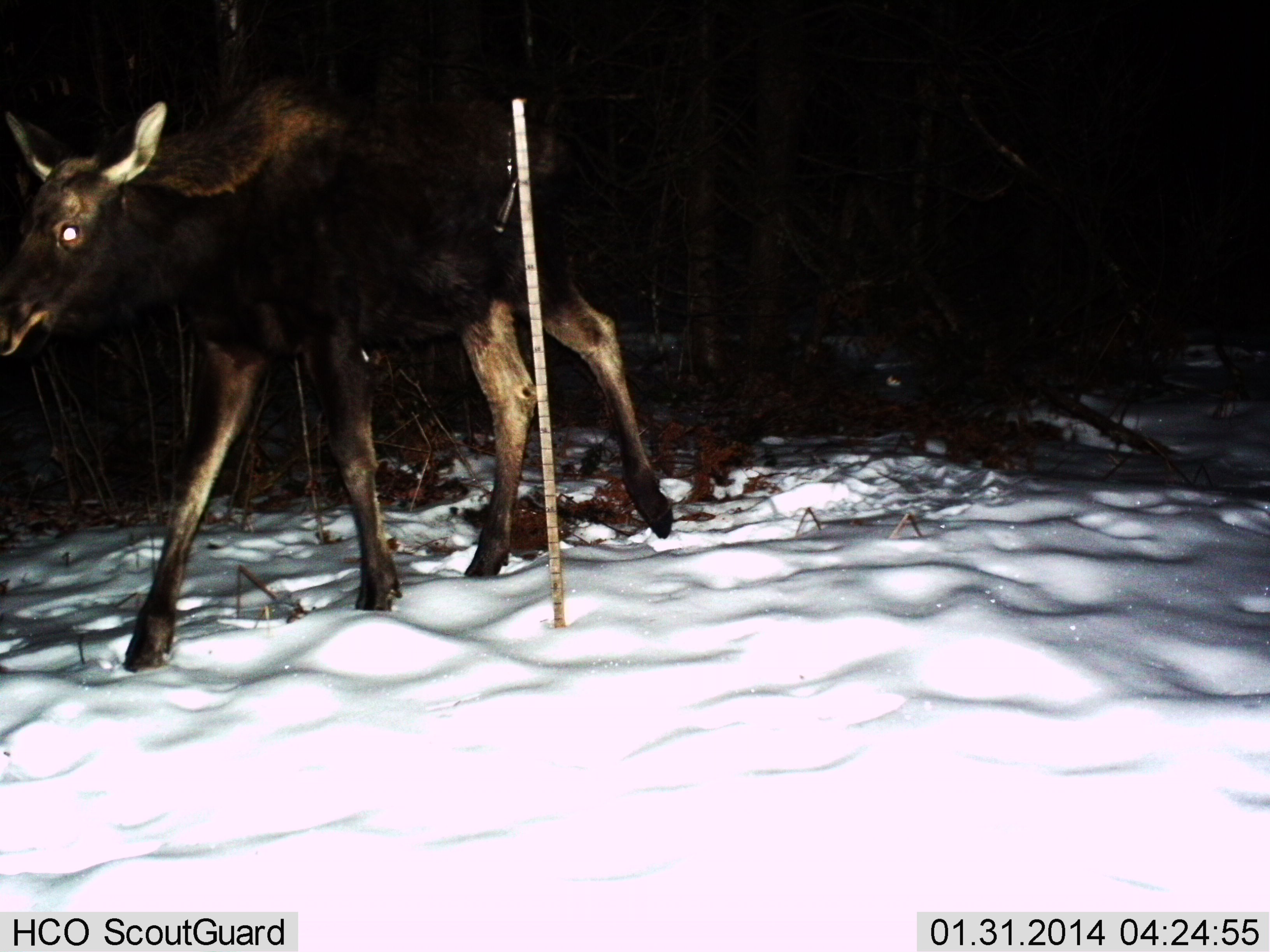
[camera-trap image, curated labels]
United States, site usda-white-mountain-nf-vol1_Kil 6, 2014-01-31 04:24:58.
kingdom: Animalia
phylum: Chordata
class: Mammalia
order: Artiodactyla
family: Cervidae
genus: Alces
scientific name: Alces alces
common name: moose